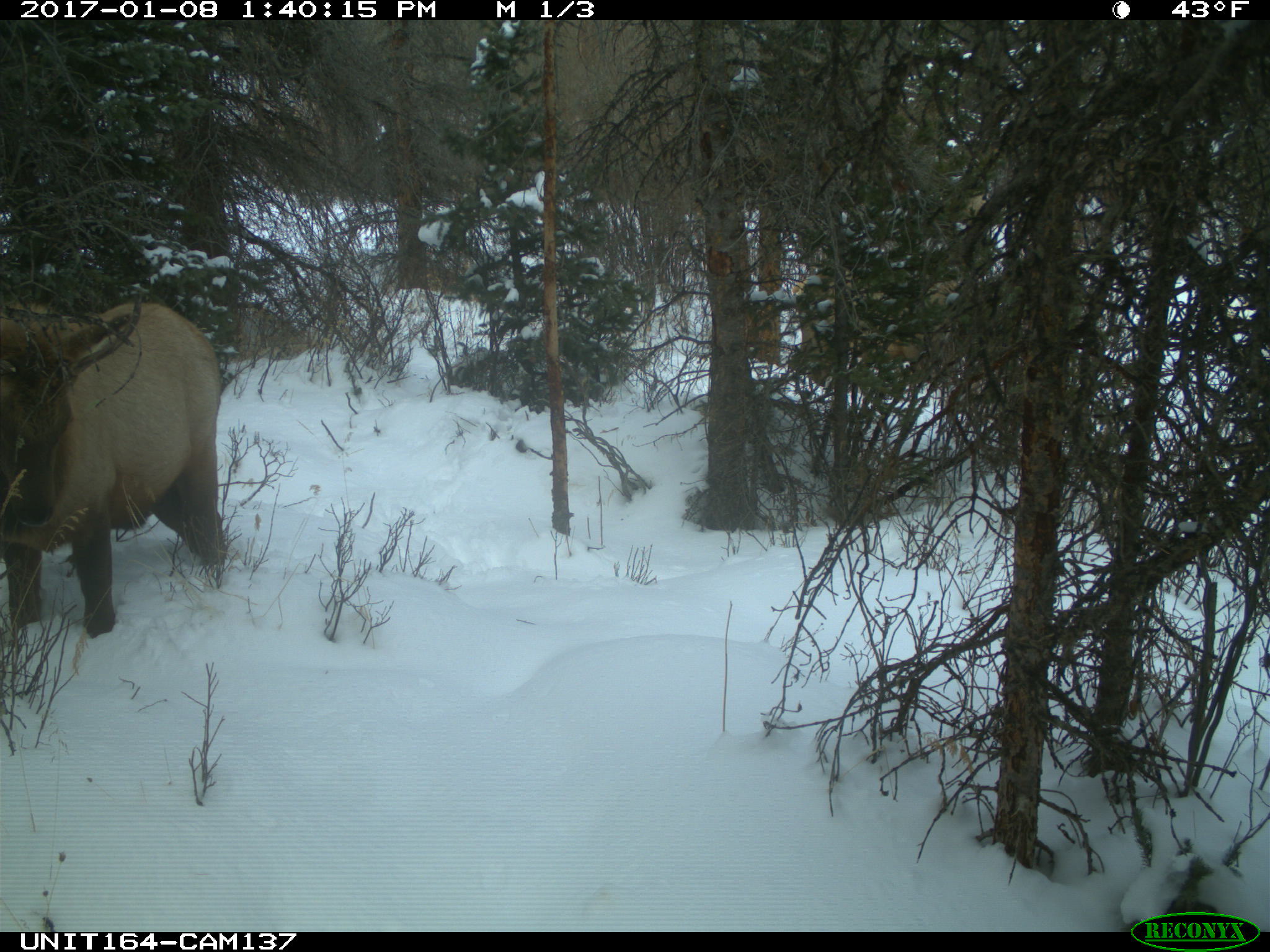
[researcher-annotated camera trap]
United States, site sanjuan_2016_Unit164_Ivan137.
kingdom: Animalia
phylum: Chordata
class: Mammalia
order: Artiodactyla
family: Cervidae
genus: Cervus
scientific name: Cervus elaphus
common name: red deer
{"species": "Cervus elaphus (red deer)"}